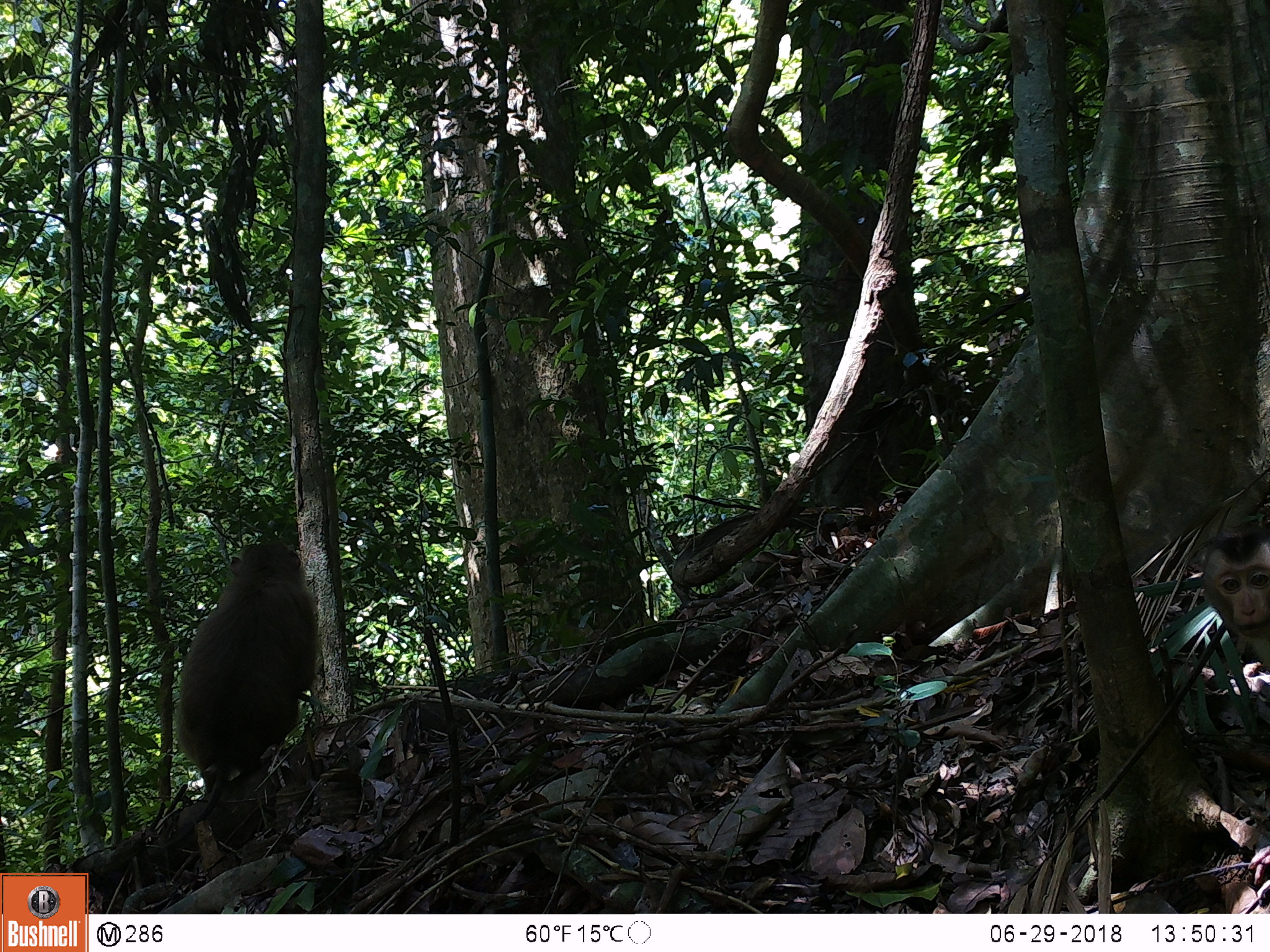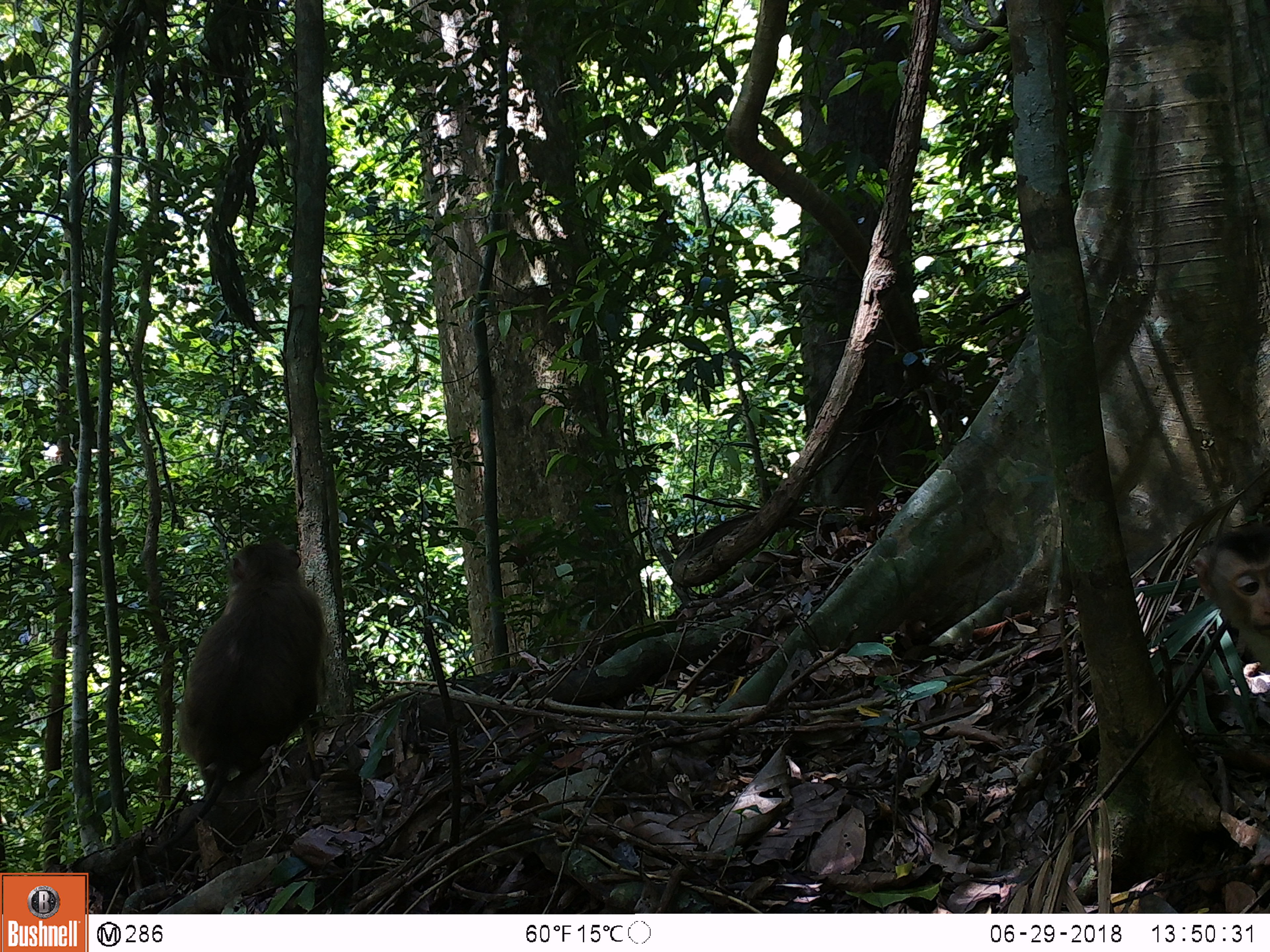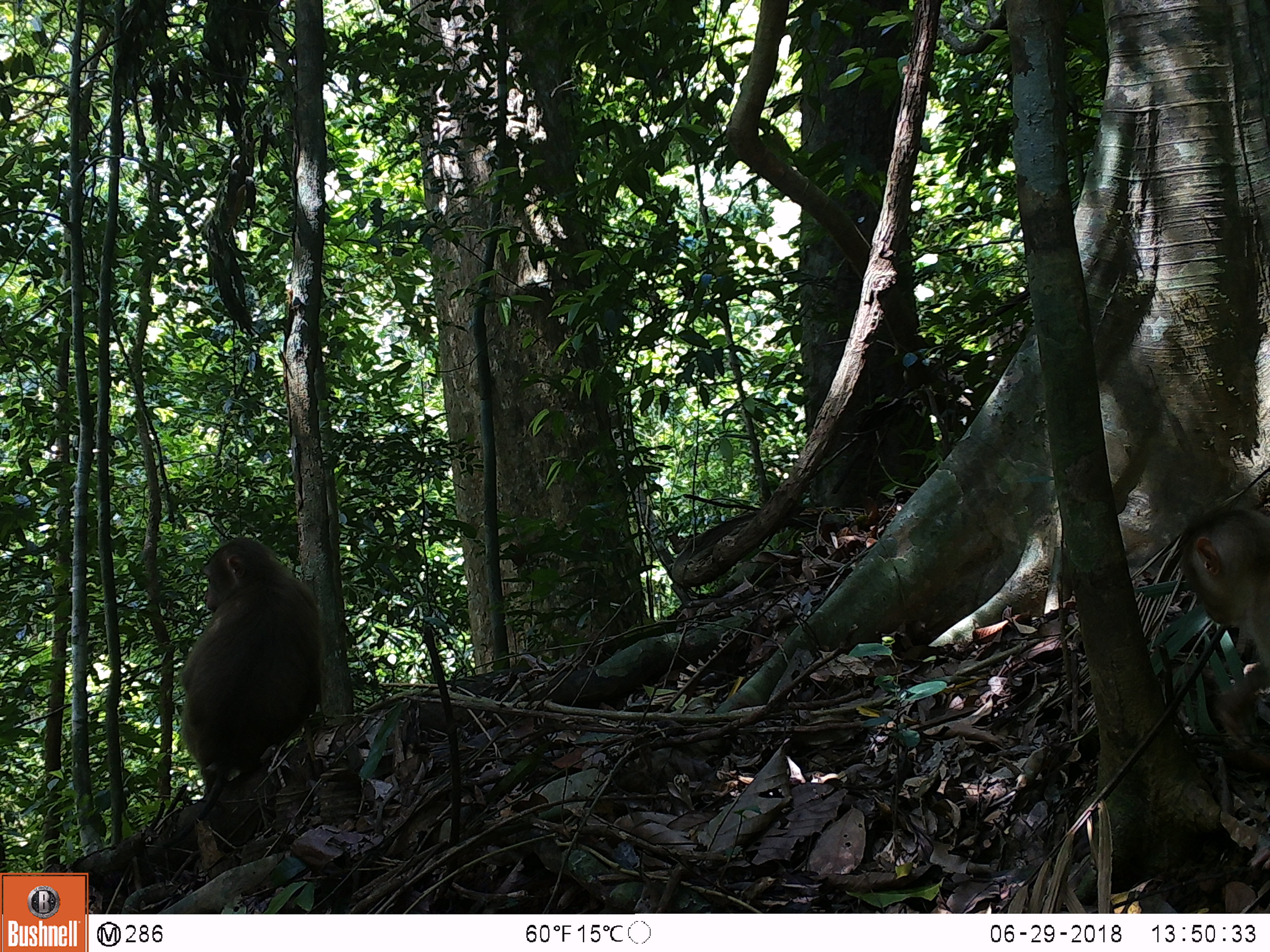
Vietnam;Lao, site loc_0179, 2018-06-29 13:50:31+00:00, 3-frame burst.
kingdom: Animalia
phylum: Chordata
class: Mammalia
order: Primates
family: Cercopithecidae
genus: Macaca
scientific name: Macaca nemestrina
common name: pig-tailed macaque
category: pig tailed macaque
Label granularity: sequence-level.